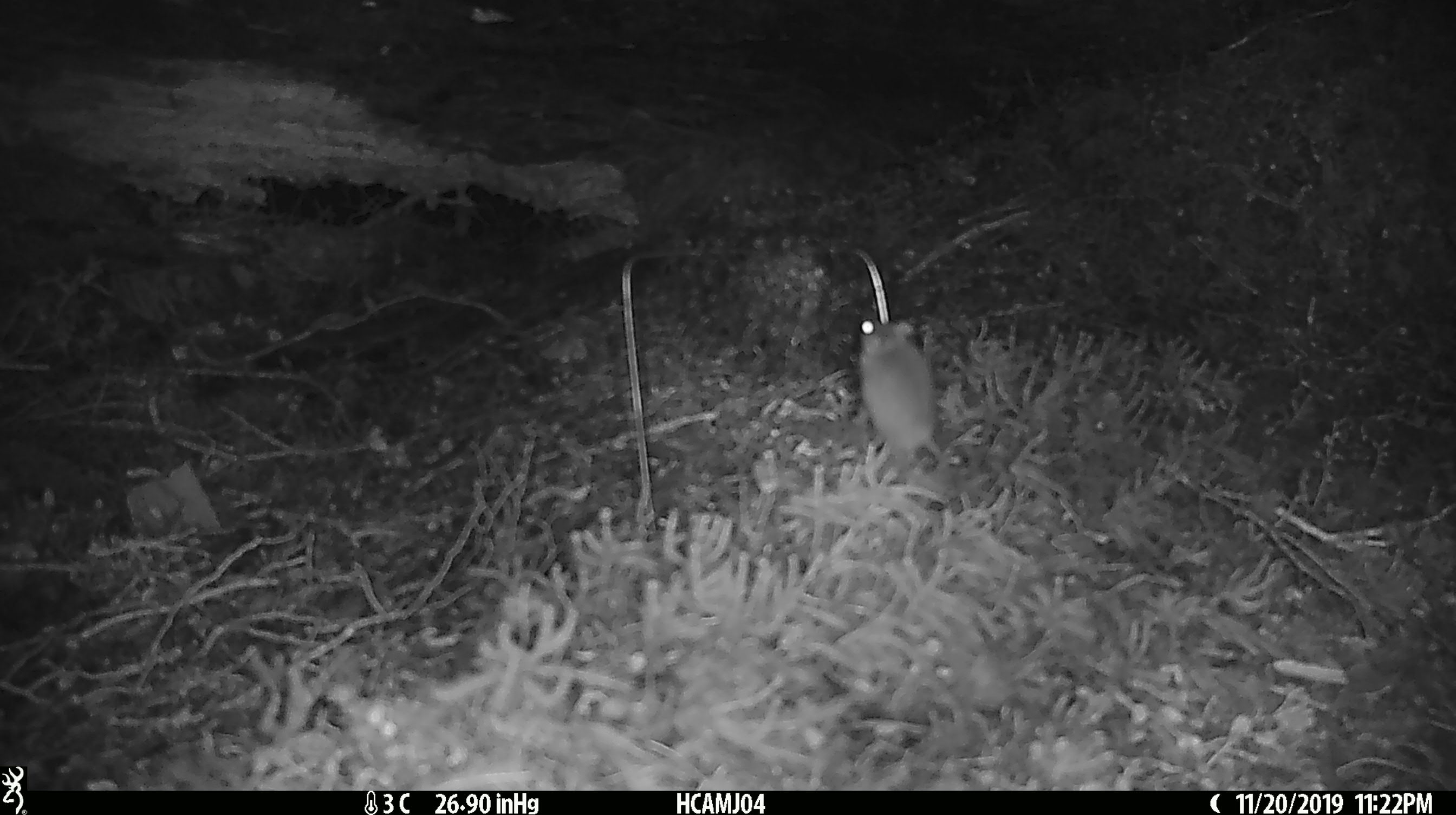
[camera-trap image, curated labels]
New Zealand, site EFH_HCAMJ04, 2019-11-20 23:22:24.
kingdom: Animalia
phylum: Chordata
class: Mammalia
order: Rodentia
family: Muridae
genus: Mus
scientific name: Mus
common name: mouse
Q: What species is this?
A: Mouse (Mus).